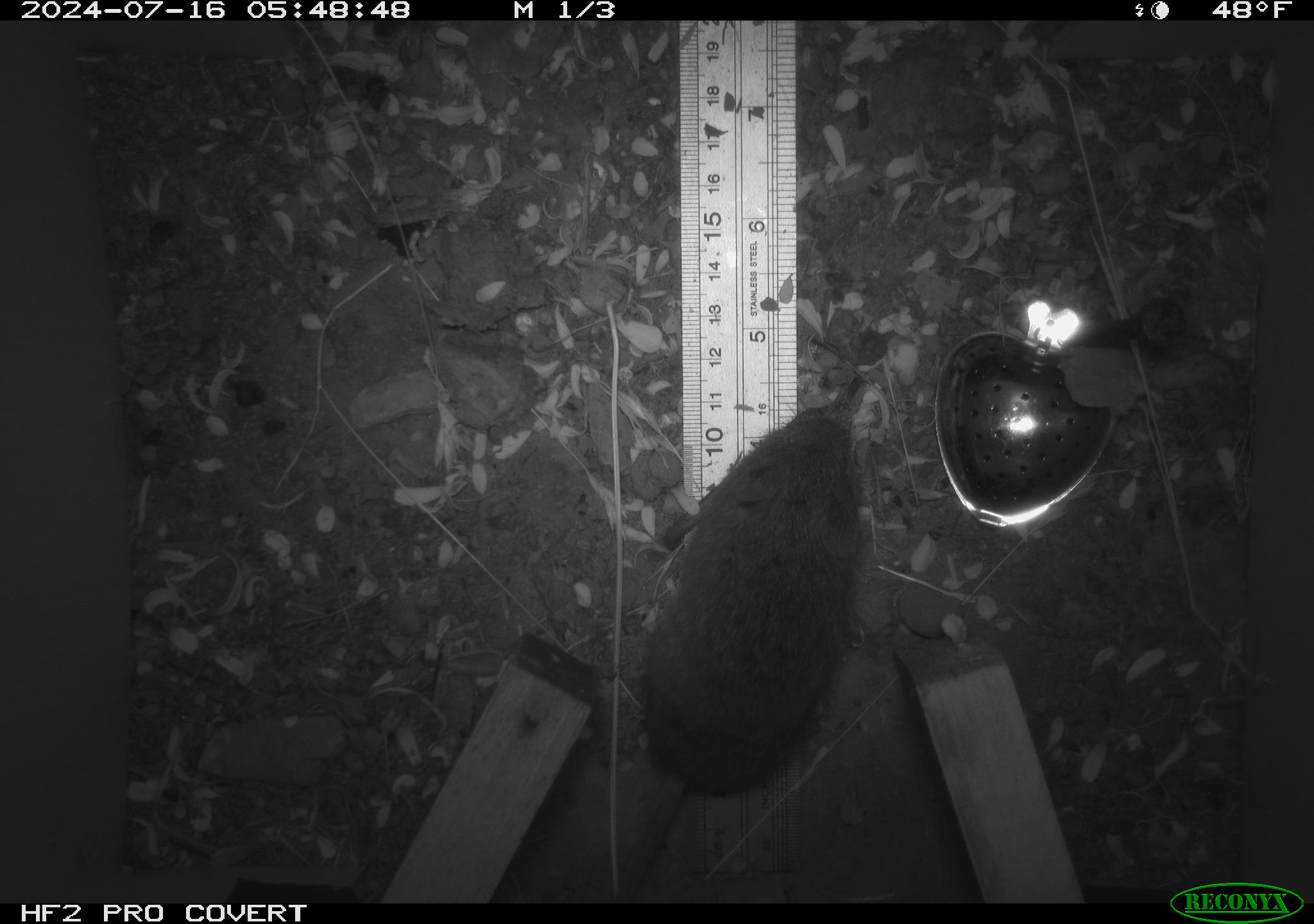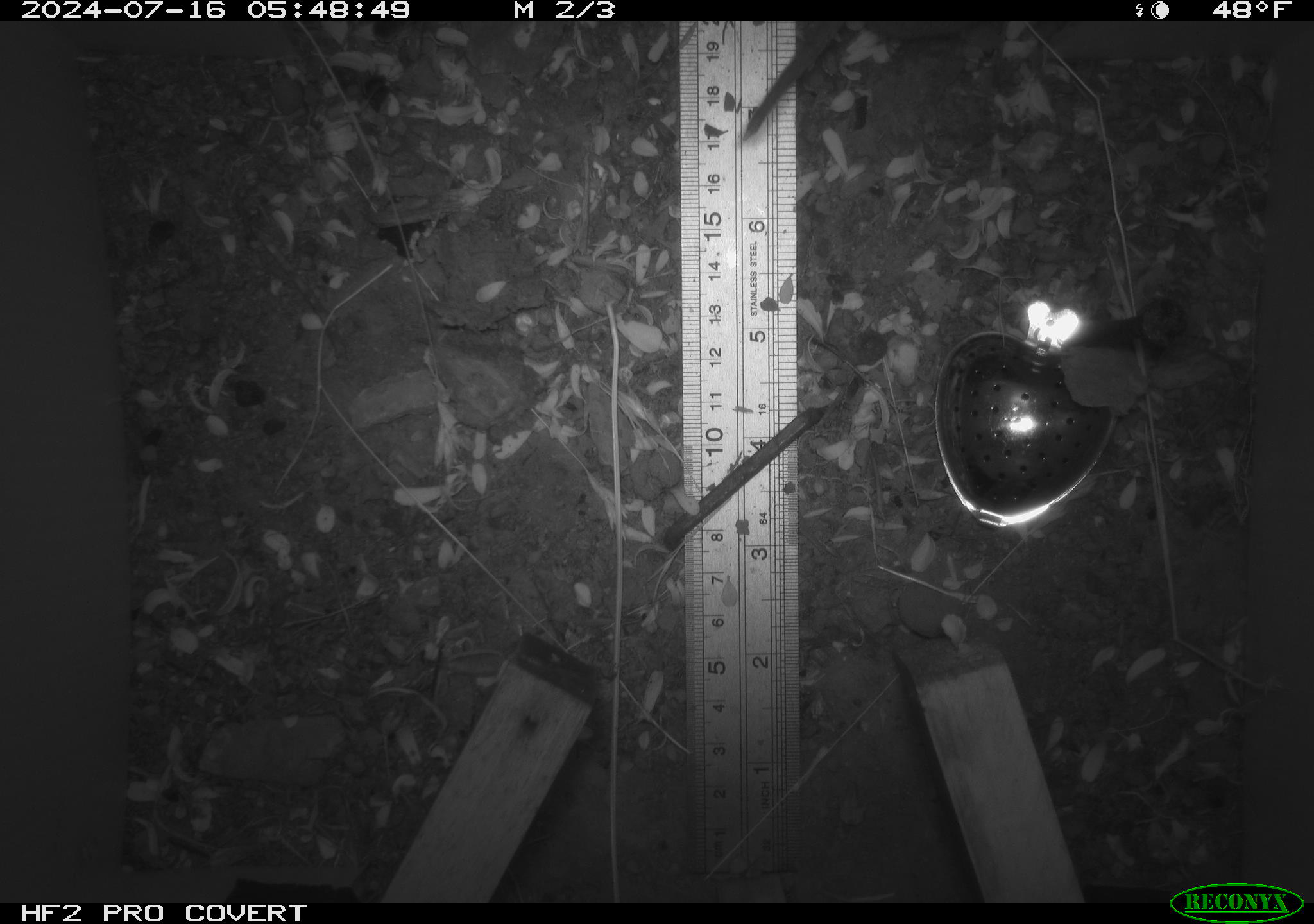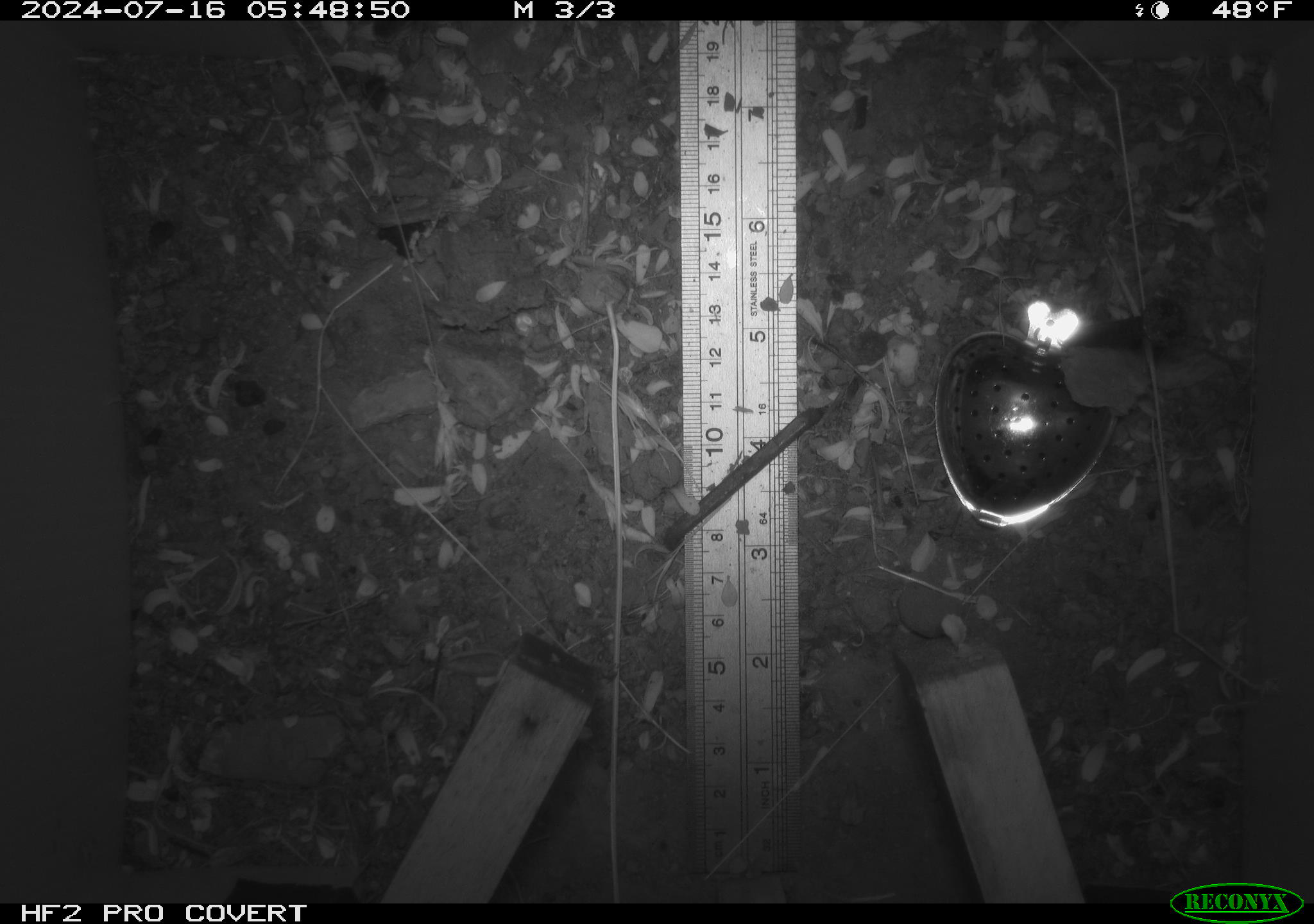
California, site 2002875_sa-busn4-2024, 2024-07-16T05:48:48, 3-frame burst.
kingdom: Animalia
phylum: Chordata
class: Mammalia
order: Rodentia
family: Cricetidae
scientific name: Arvicolinae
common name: voles, lemmings, and muskrats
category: arvicolinae subfamily